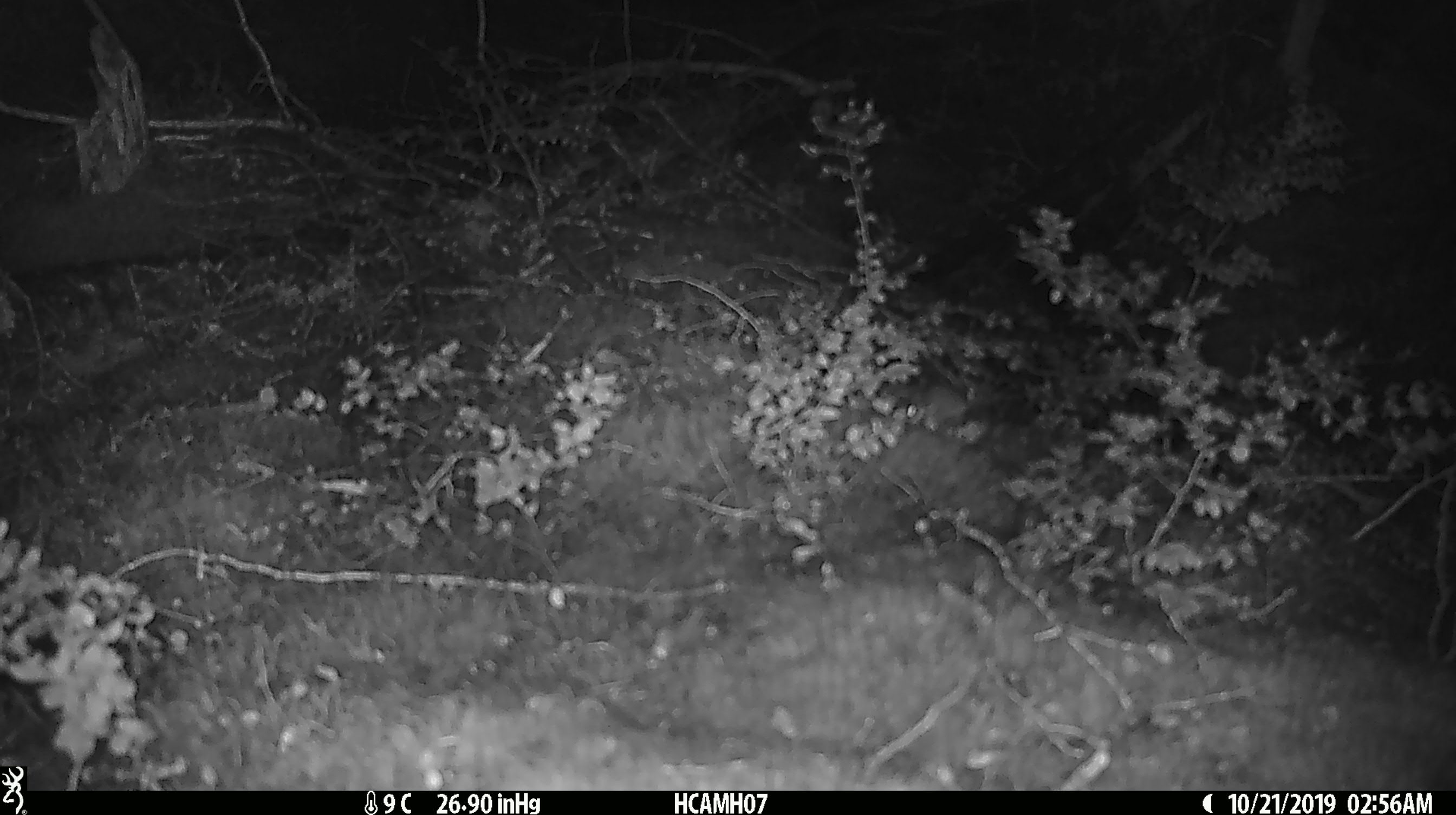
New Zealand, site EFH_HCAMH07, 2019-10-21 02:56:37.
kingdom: Animalia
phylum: Chordata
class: Mammalia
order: Rodentia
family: Muridae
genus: Mus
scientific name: Mus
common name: mouse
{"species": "mouse (Mus)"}